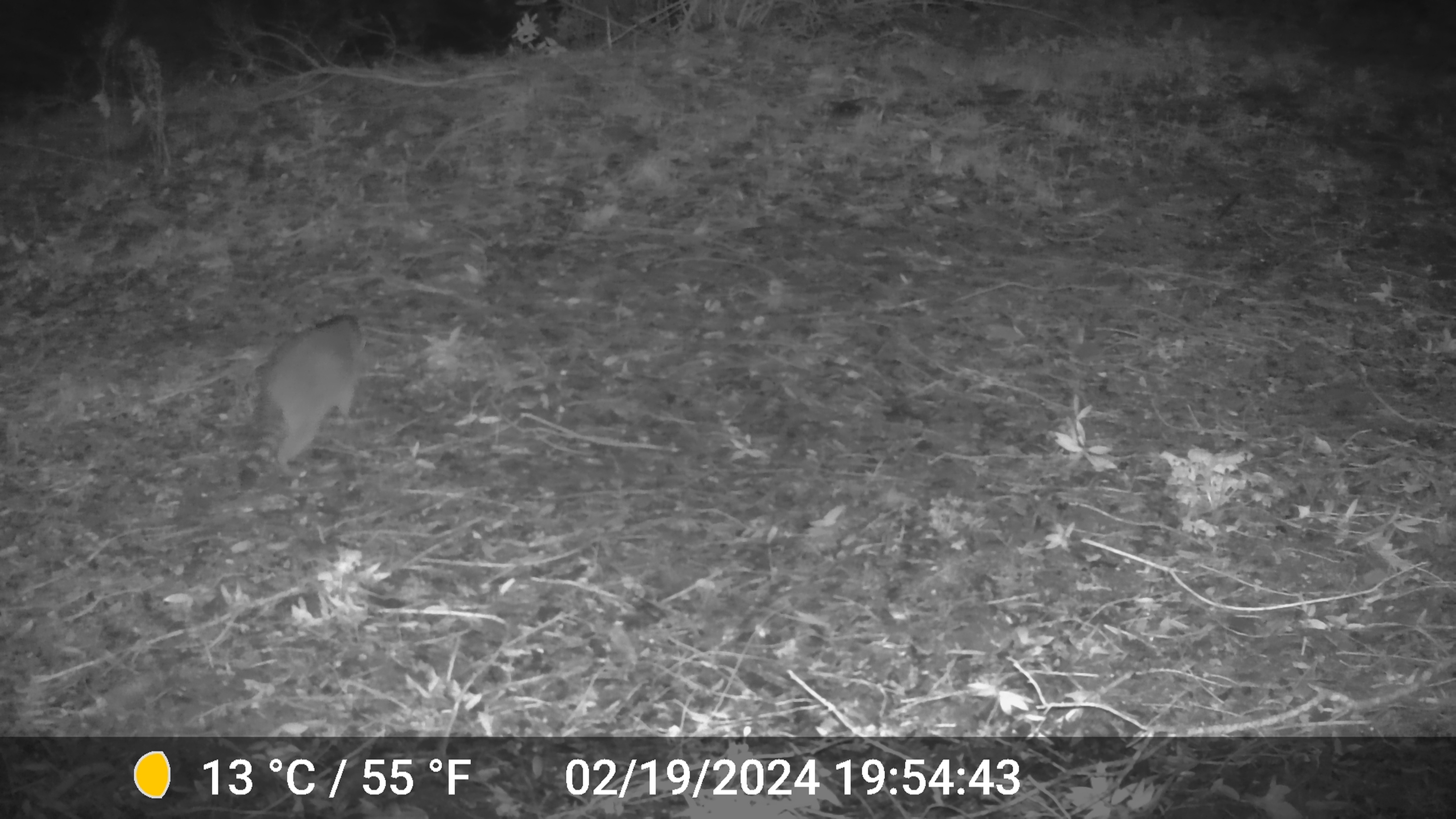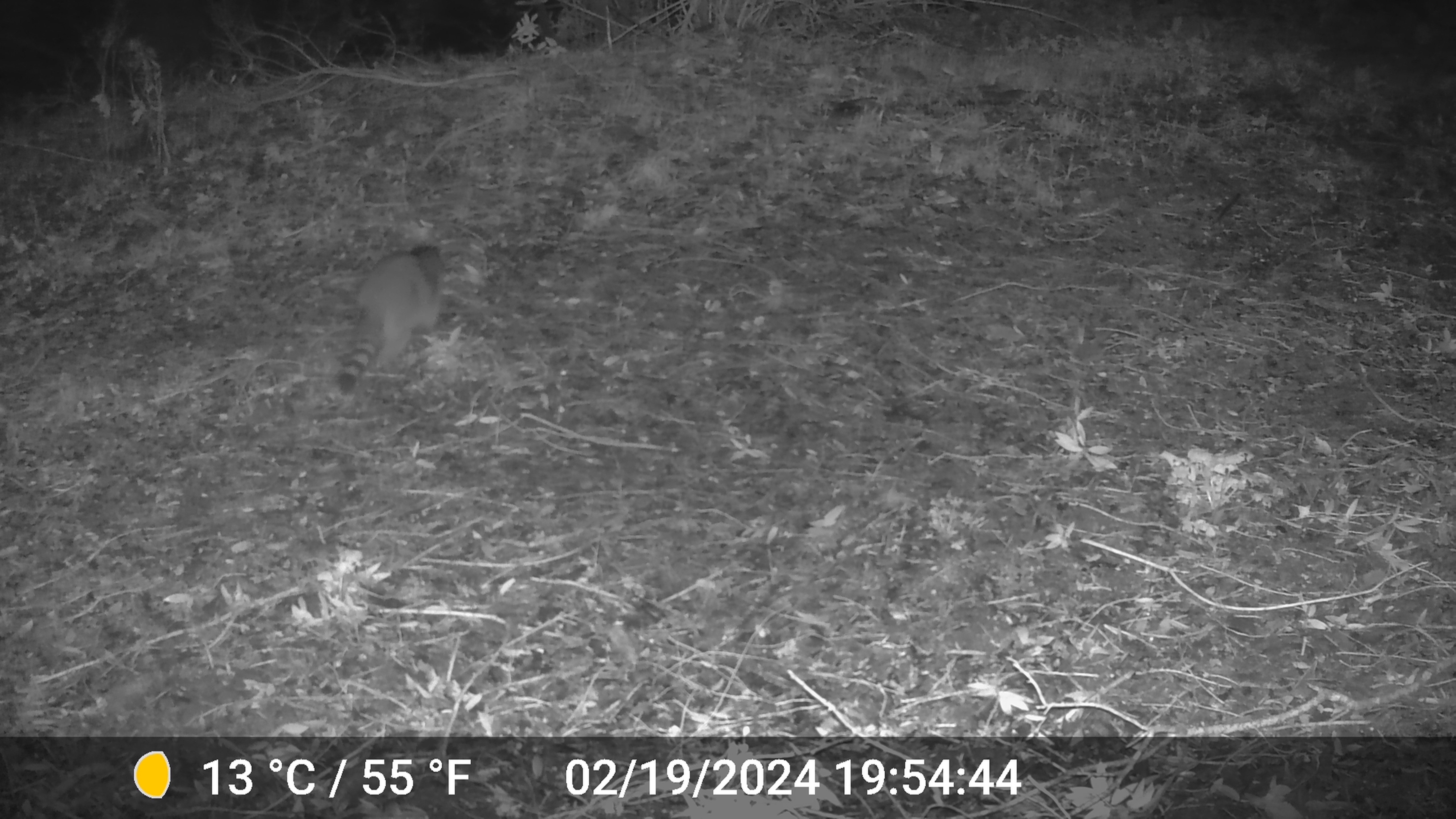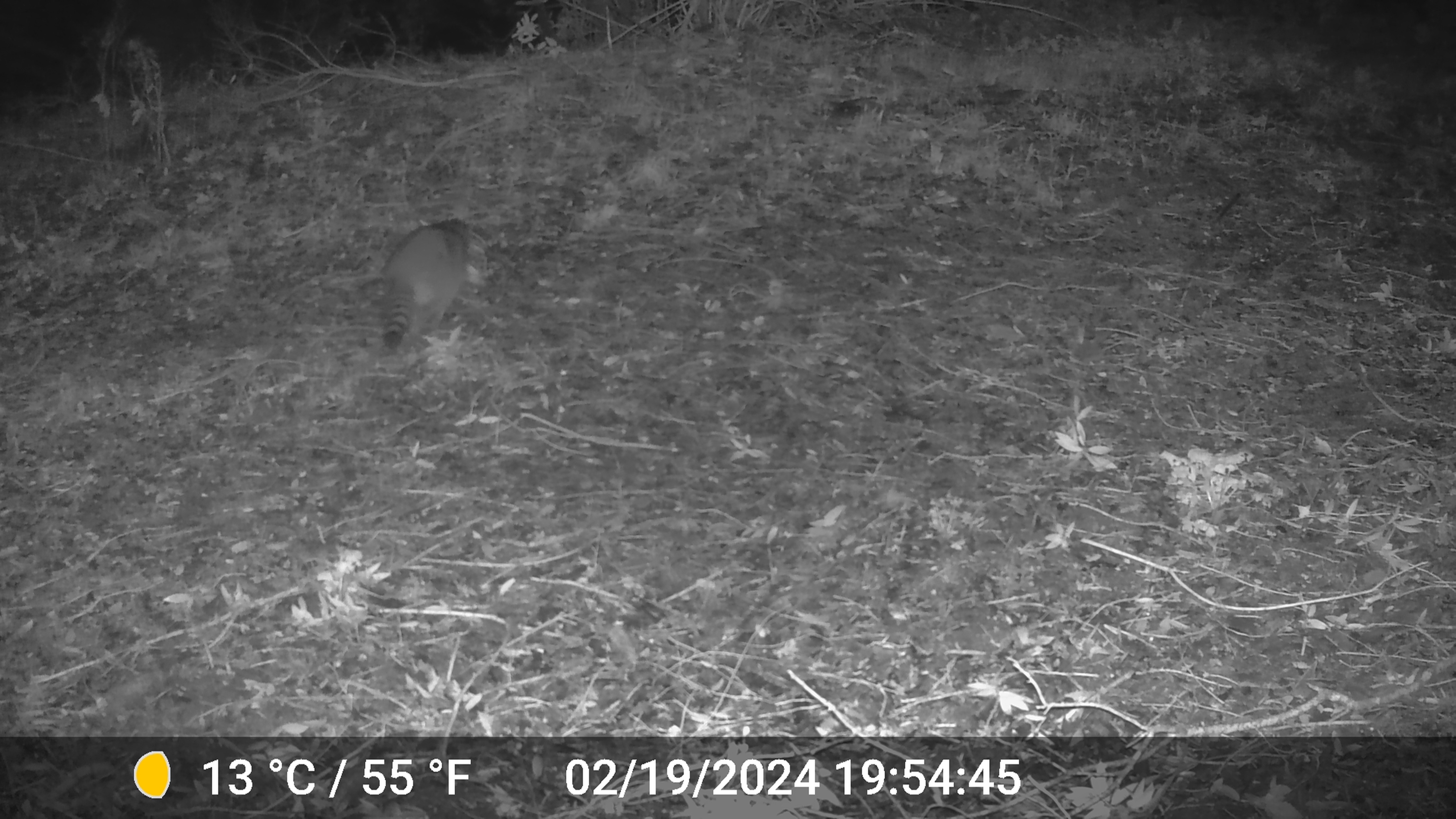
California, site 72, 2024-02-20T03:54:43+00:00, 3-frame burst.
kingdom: Animalia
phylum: Chordata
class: Mammalia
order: Carnivora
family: Procyonidae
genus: Procyon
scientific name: Procyon lotor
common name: raccoon